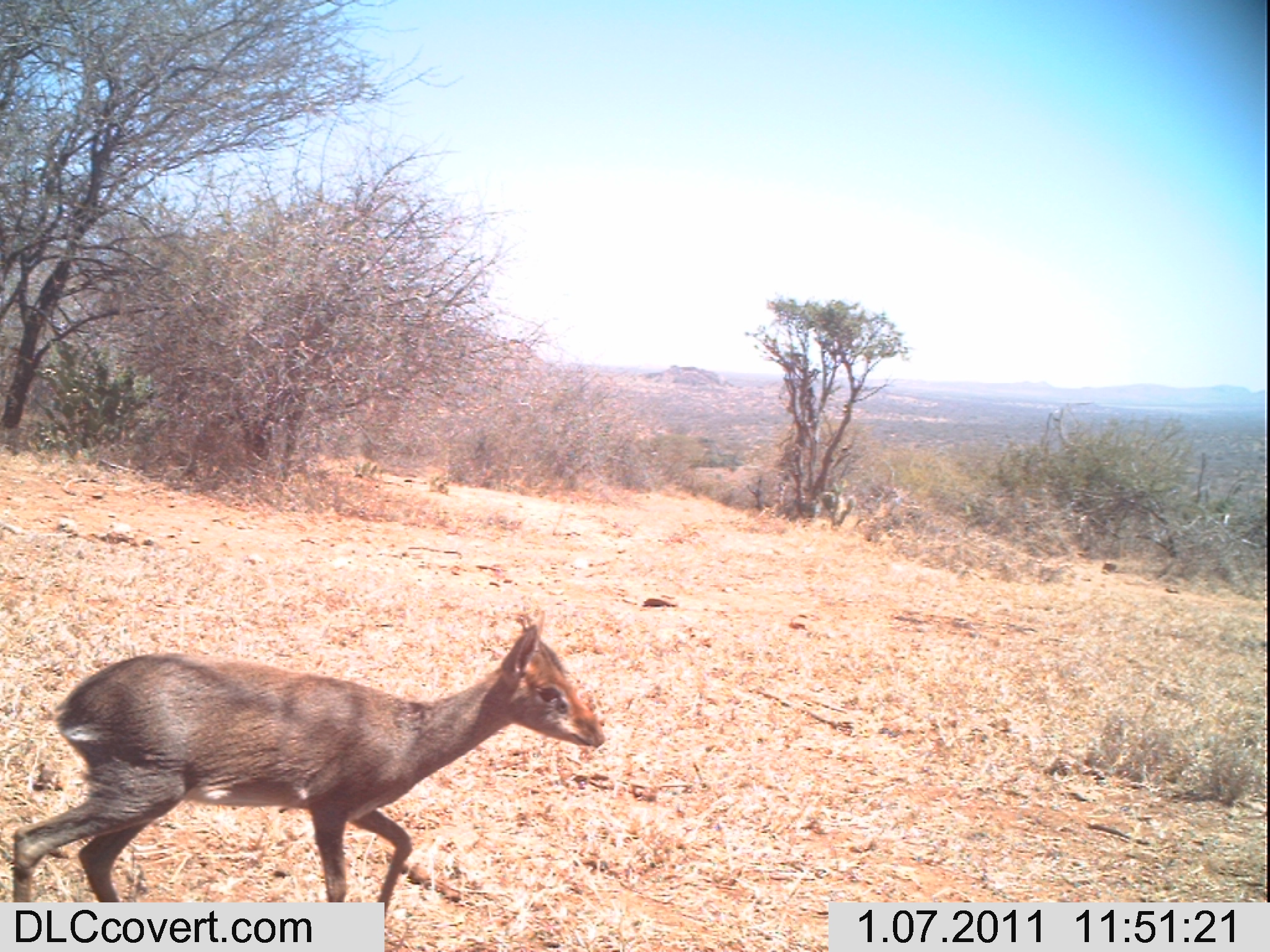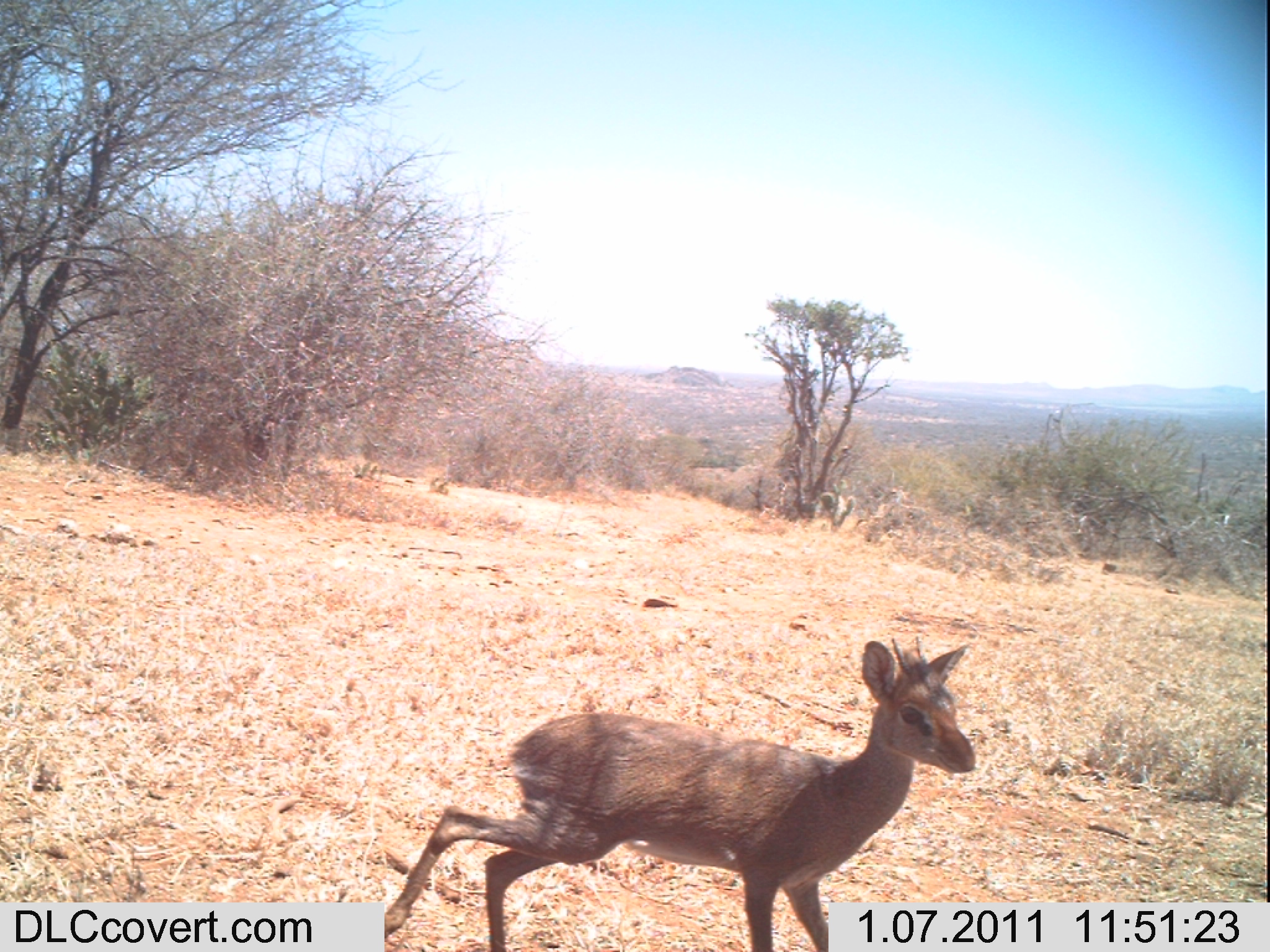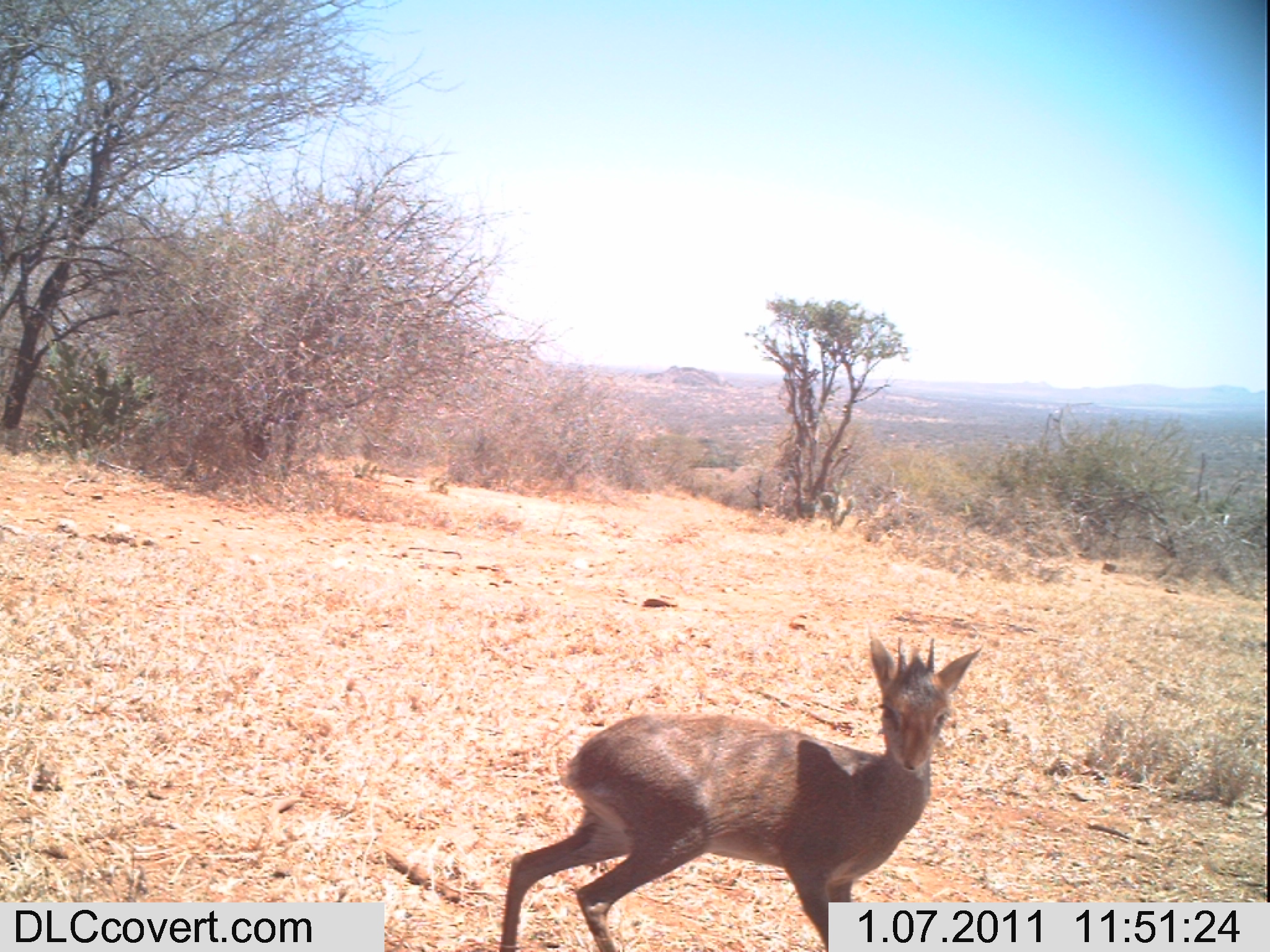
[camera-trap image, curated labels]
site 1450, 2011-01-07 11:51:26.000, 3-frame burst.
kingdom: Animalia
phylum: Chordata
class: Mammalia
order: Artiodactyla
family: Bovidae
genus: Madoqua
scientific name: Madoqua guentheri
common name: günther's dik-dik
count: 1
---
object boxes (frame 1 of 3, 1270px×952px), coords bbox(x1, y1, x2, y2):
madoqua guentheri: bbox(7, 607, 607, 930)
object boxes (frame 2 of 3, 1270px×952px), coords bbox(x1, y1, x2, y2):
madoqua guentheri: bbox(367, 633, 977, 949)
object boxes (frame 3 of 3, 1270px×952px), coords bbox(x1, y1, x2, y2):
madoqua guentheri: bbox(495, 633, 977, 952)